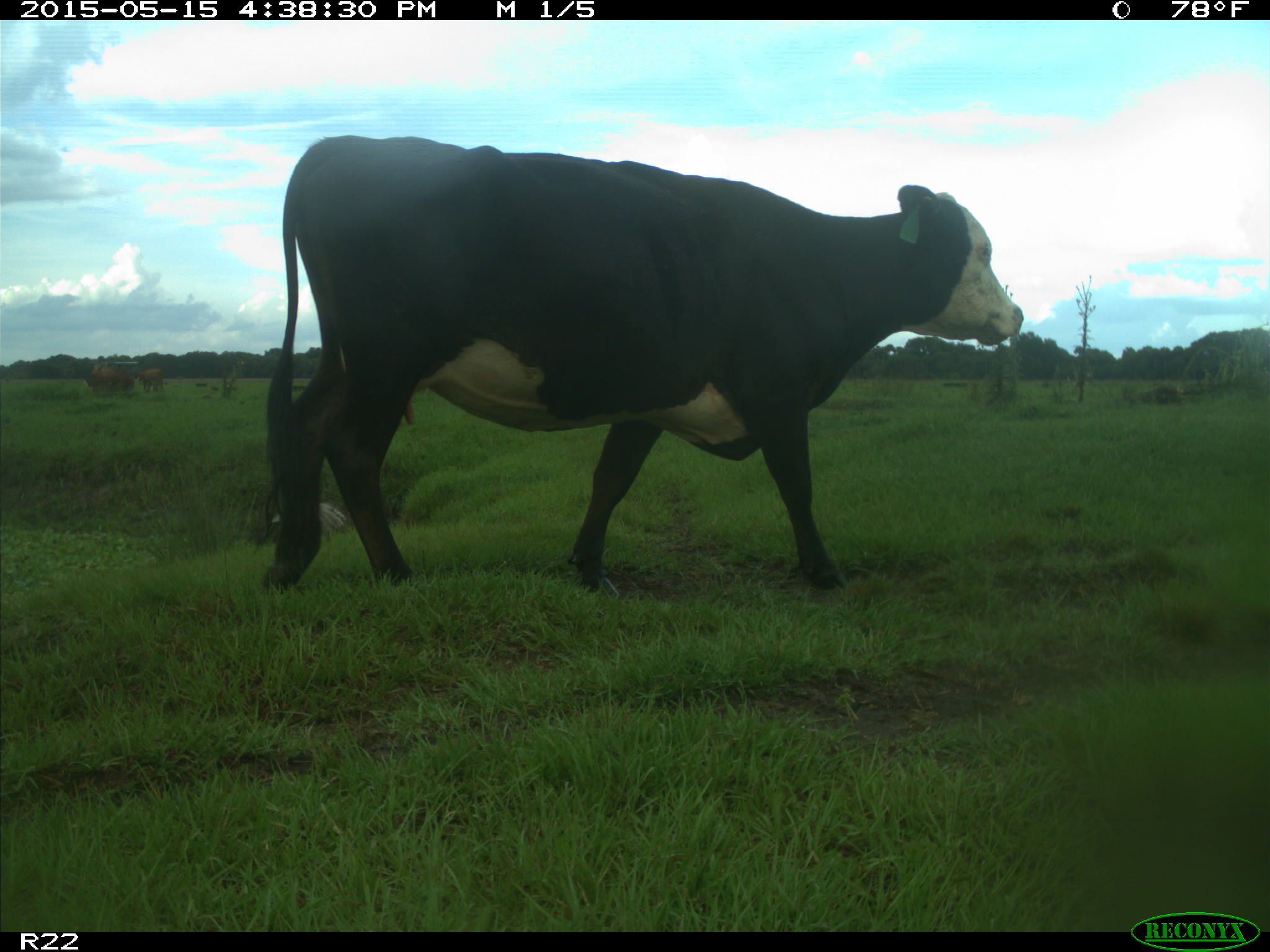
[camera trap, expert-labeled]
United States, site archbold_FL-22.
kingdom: Animalia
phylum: Chordata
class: Mammalia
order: Artiodactyla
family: Bovidae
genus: Bos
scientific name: Bos taurus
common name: domestic cow